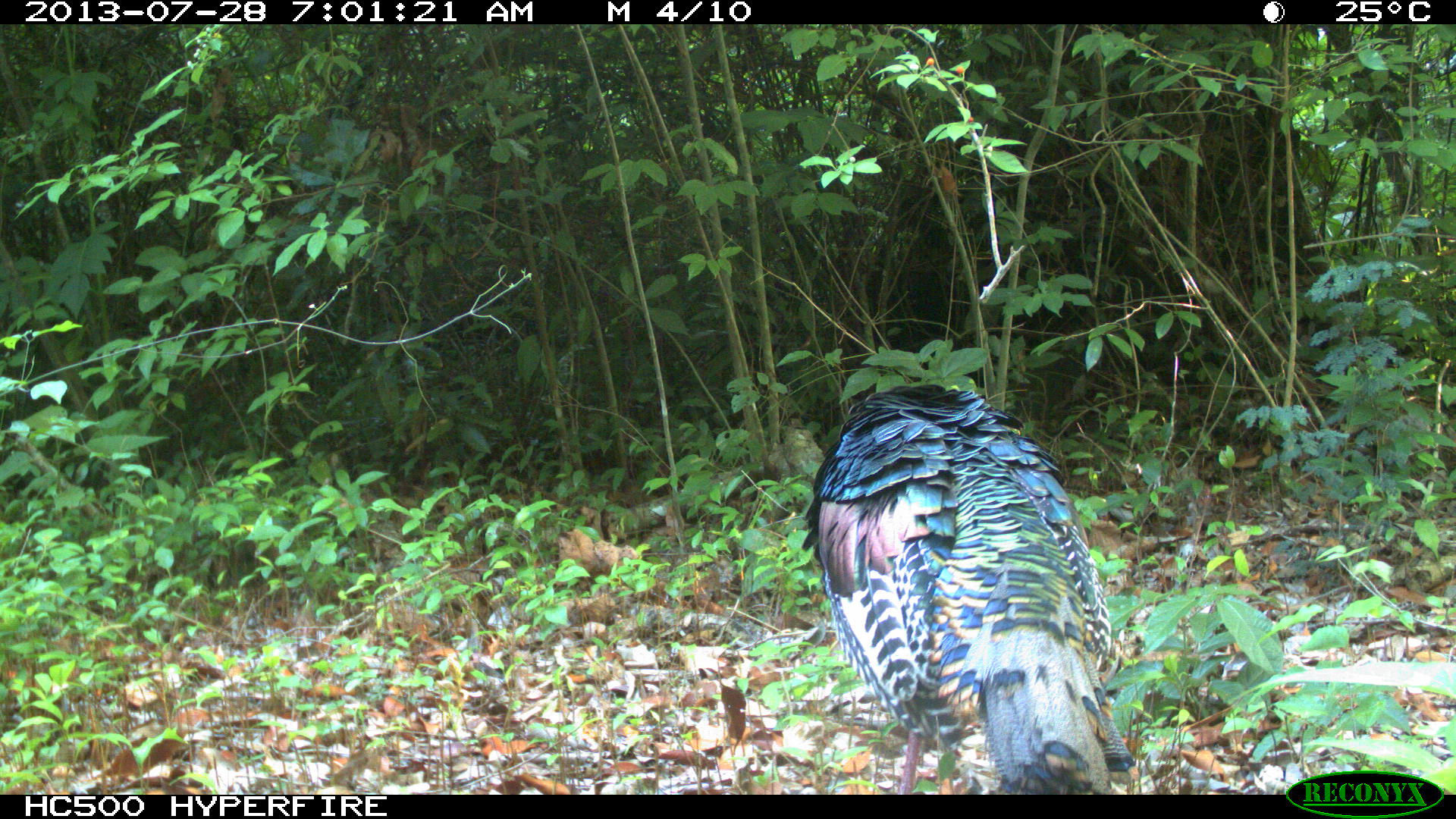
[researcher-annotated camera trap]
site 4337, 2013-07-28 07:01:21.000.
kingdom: Animalia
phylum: Chordata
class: Aves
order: Galliformes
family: Phasianidae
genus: Meleagris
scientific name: Meleagris ocellata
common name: ocellated turkey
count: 1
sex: male